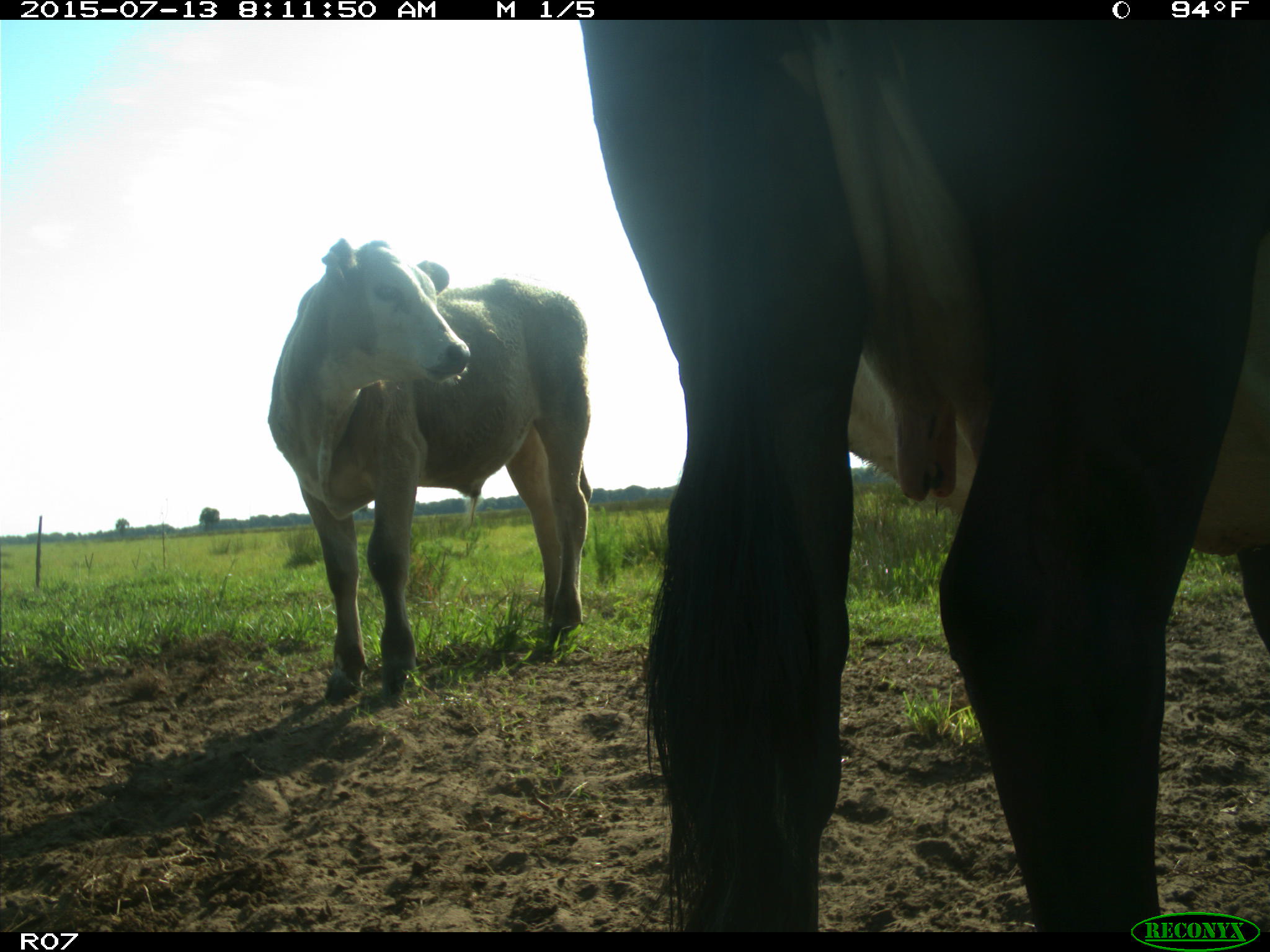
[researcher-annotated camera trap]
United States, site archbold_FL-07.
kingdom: Animalia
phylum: Chordata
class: Mammalia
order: Artiodactyla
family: Bovidae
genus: Bos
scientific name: Bos taurus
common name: domestic cow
Bos taurus (domestic cow).